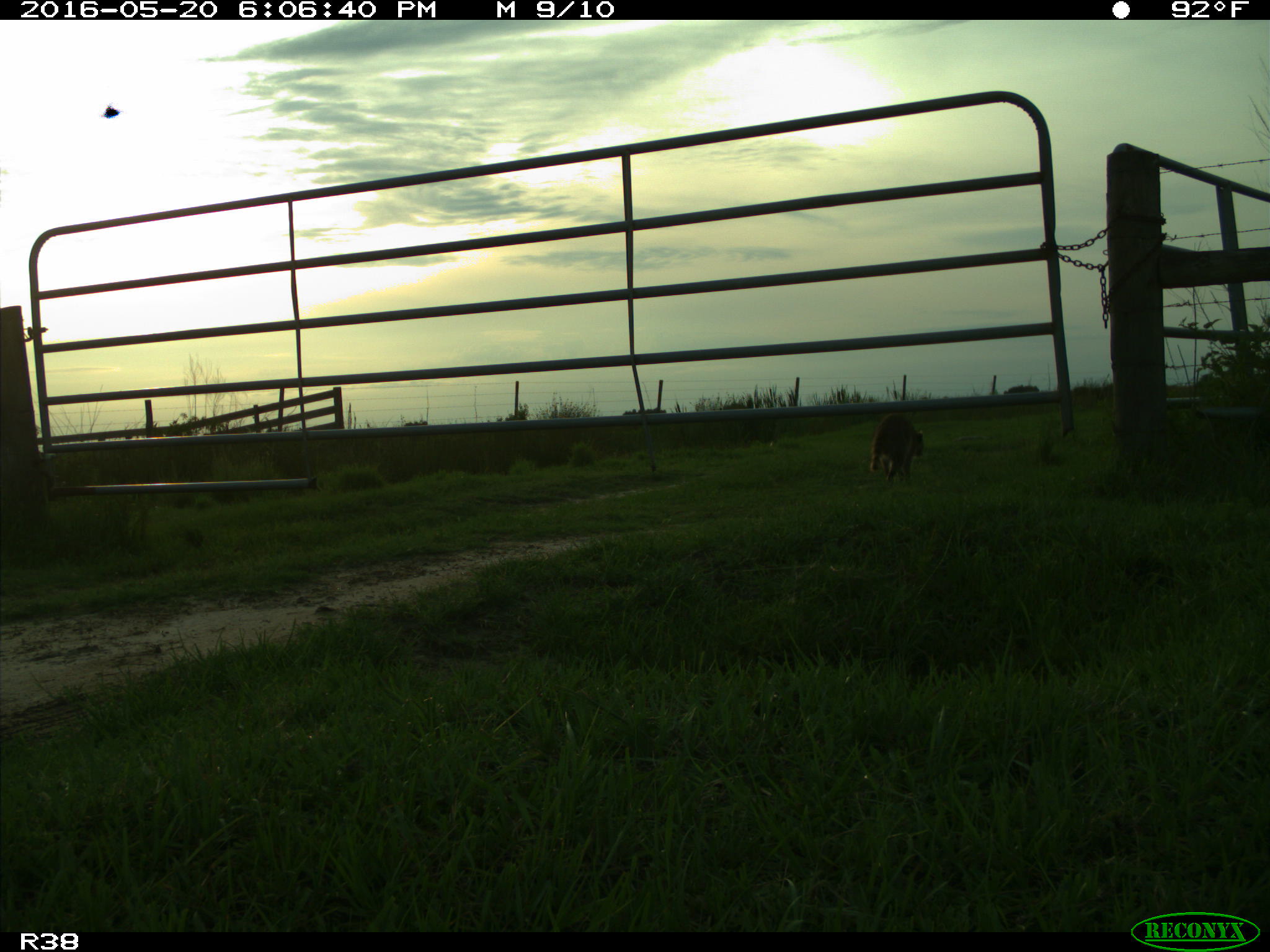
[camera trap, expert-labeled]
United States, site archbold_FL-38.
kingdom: Animalia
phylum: Chordata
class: Mammalia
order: Carnivora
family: Procyonidae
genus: Procyon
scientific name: Procyon lotor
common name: common raccoon